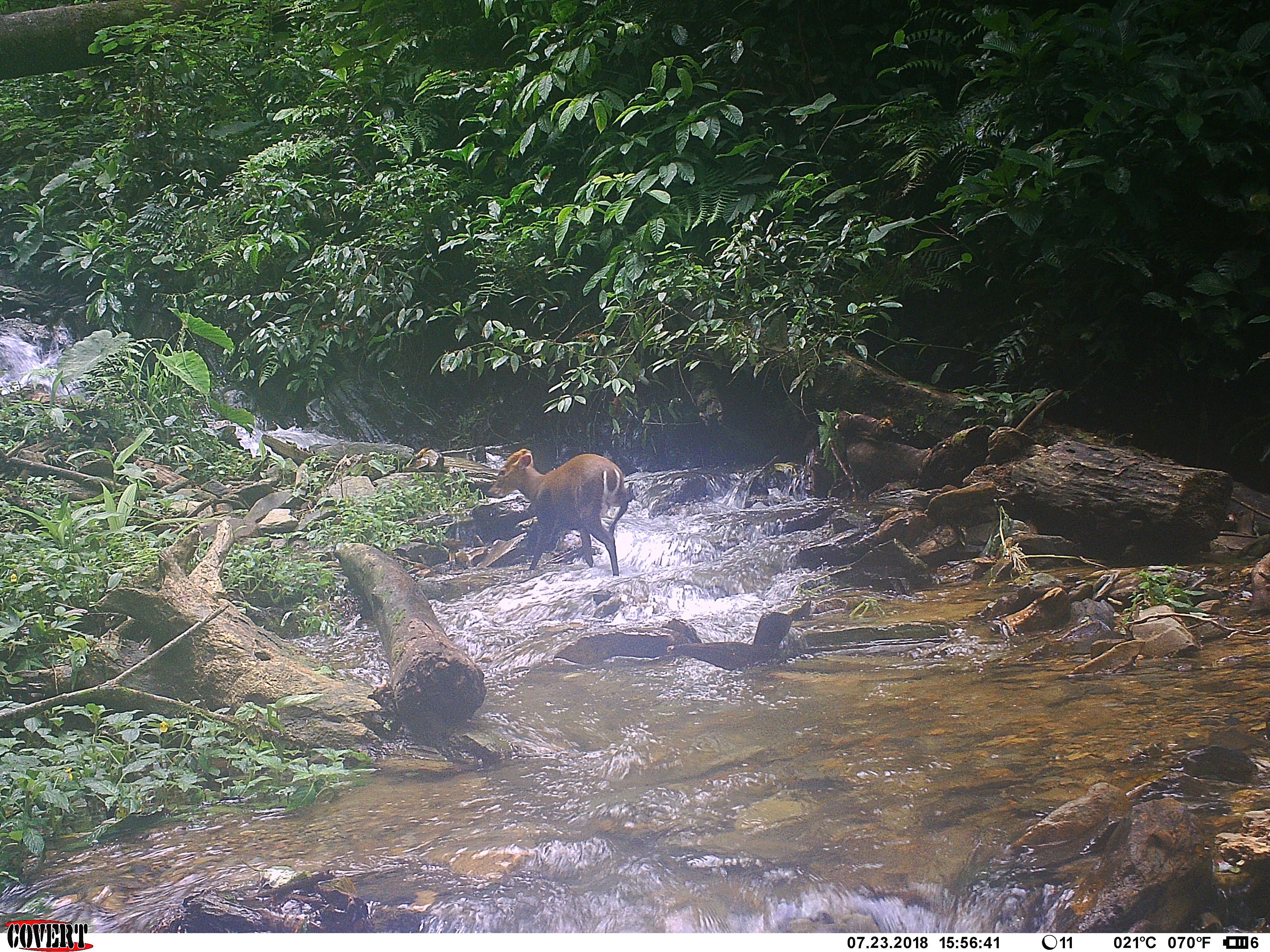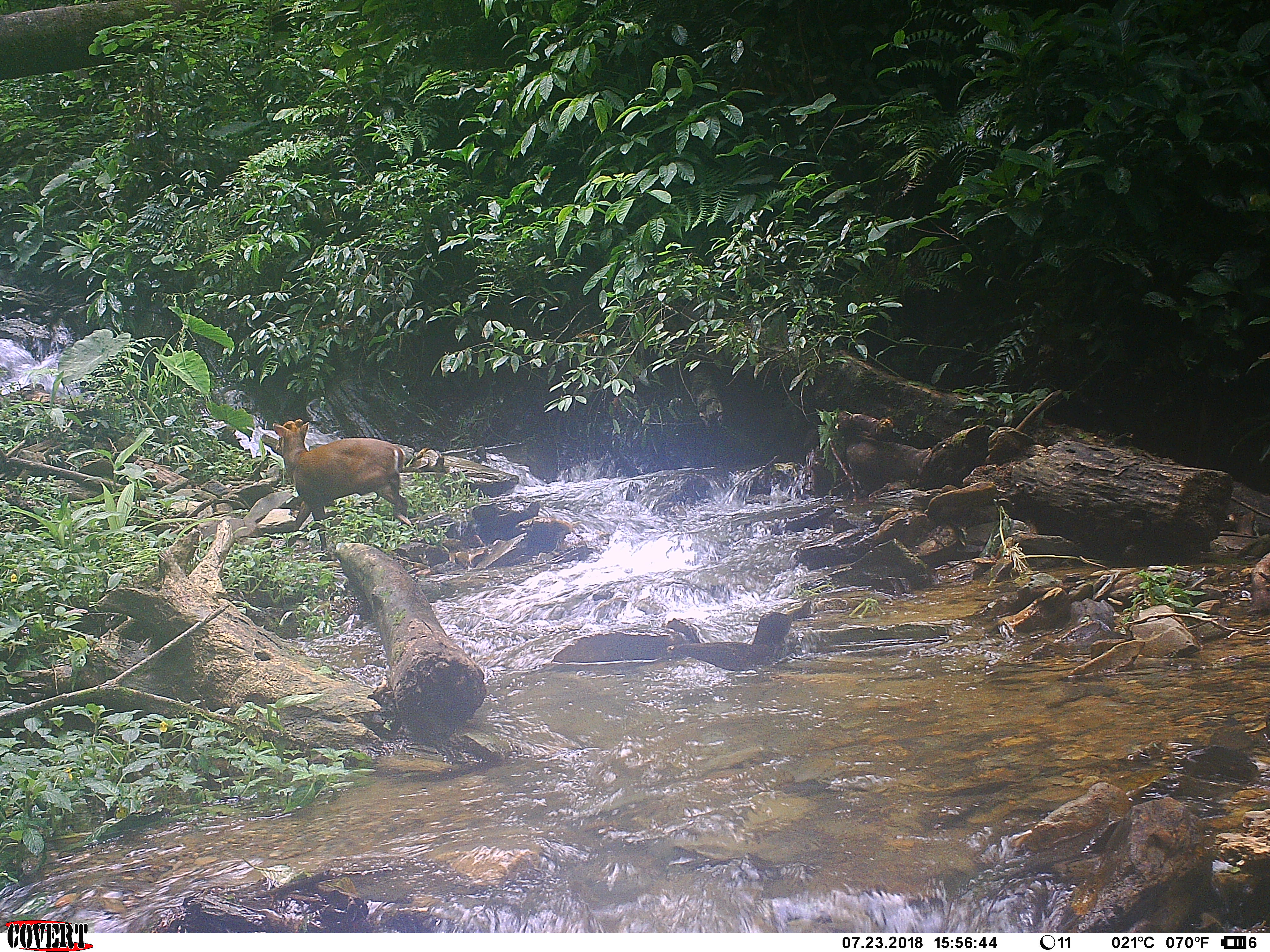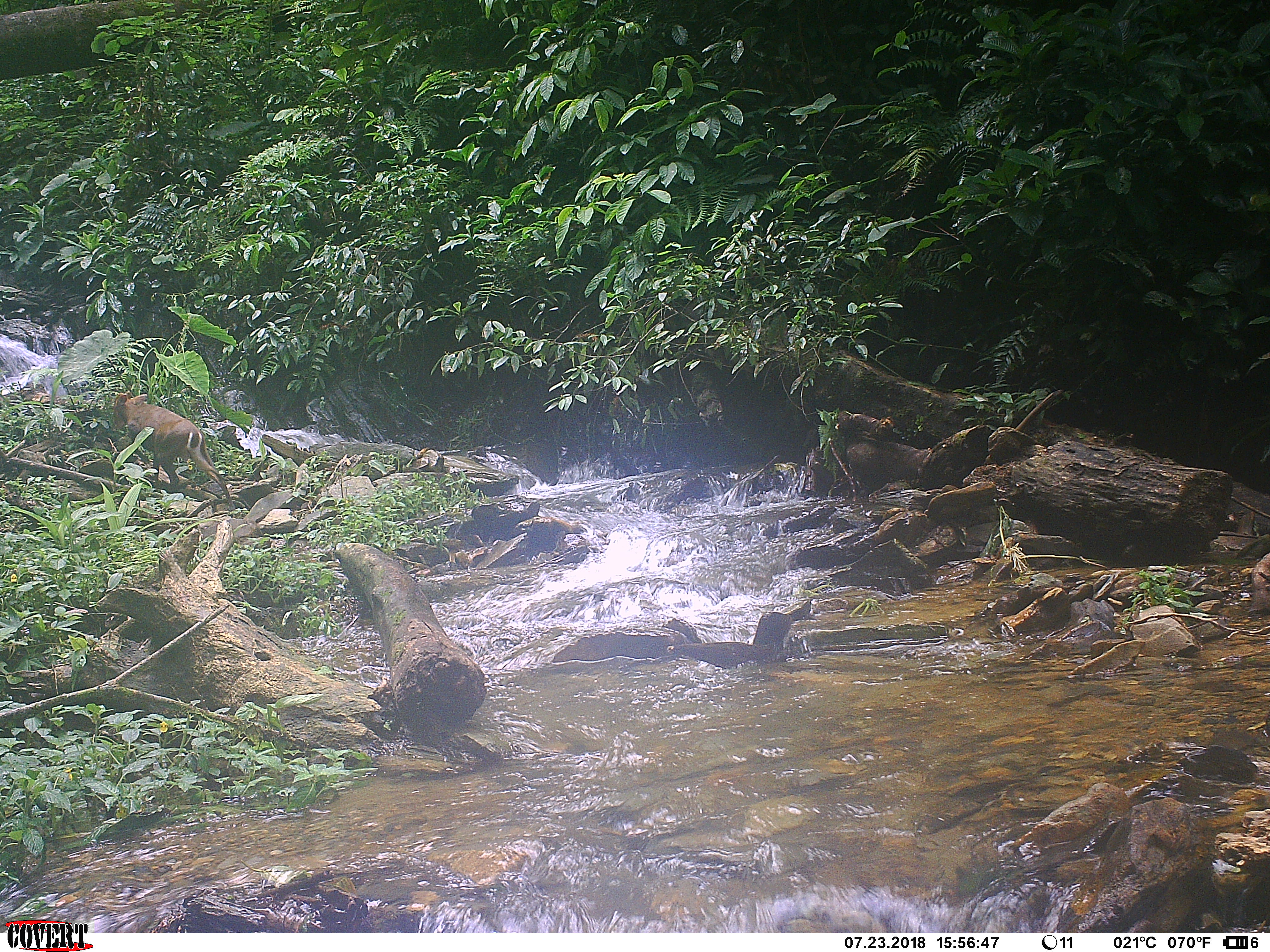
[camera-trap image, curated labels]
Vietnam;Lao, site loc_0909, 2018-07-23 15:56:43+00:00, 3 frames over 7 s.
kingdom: Animalia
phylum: Chordata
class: Mammalia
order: Artiodactyla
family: Cervidae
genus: Muntiacus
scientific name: Muntiacus rooseveltorum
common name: roosevelt's muntjac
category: roosevelts muntjac group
Roosevelts muntjac group (roosevelt's muntjac) (Muntiacus rooseveltorum). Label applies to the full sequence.